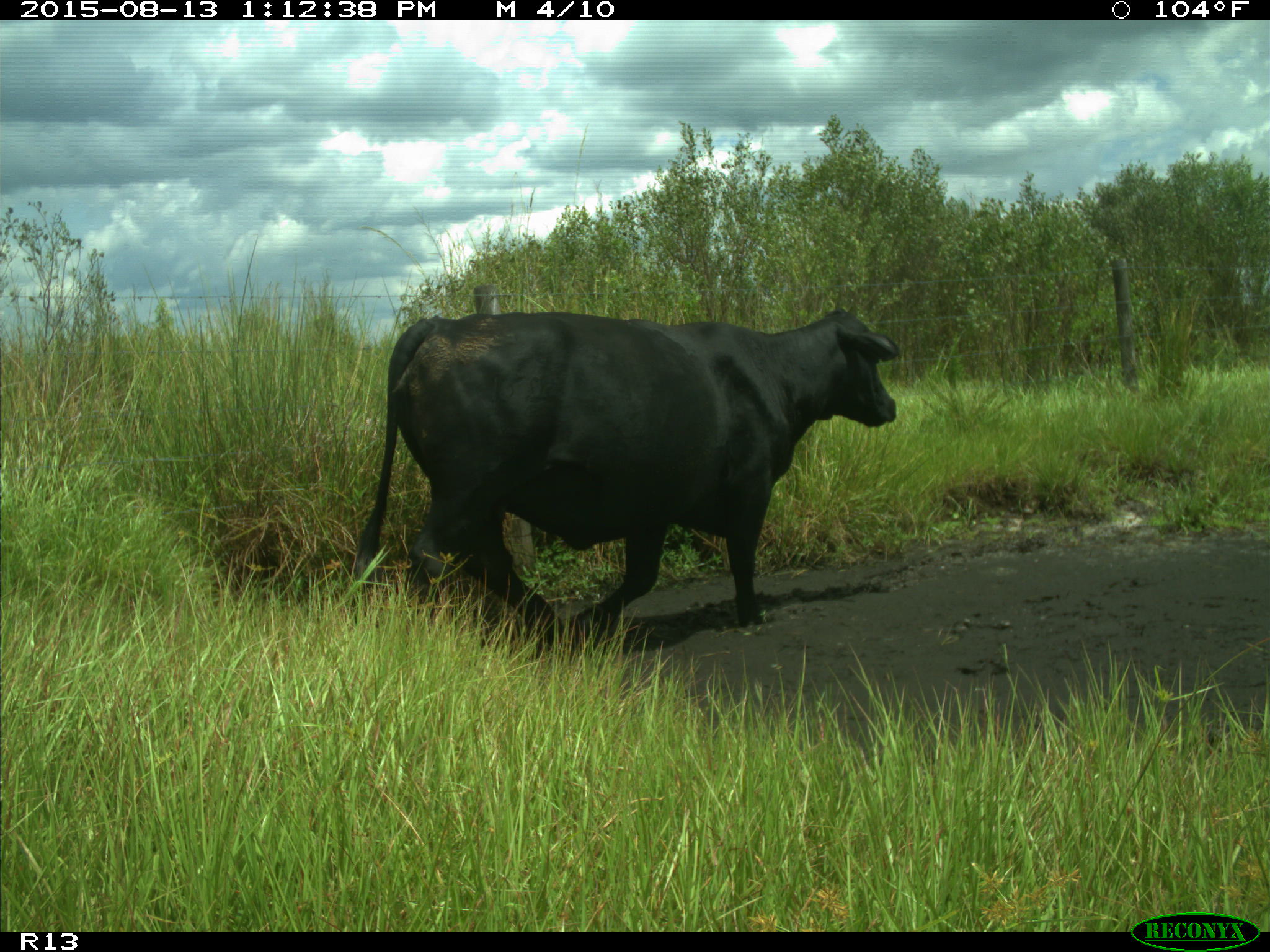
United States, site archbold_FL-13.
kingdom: Animalia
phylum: Chordata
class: Mammalia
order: Artiodactyla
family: Bovidae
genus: Bos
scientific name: Bos taurus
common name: domestic cow